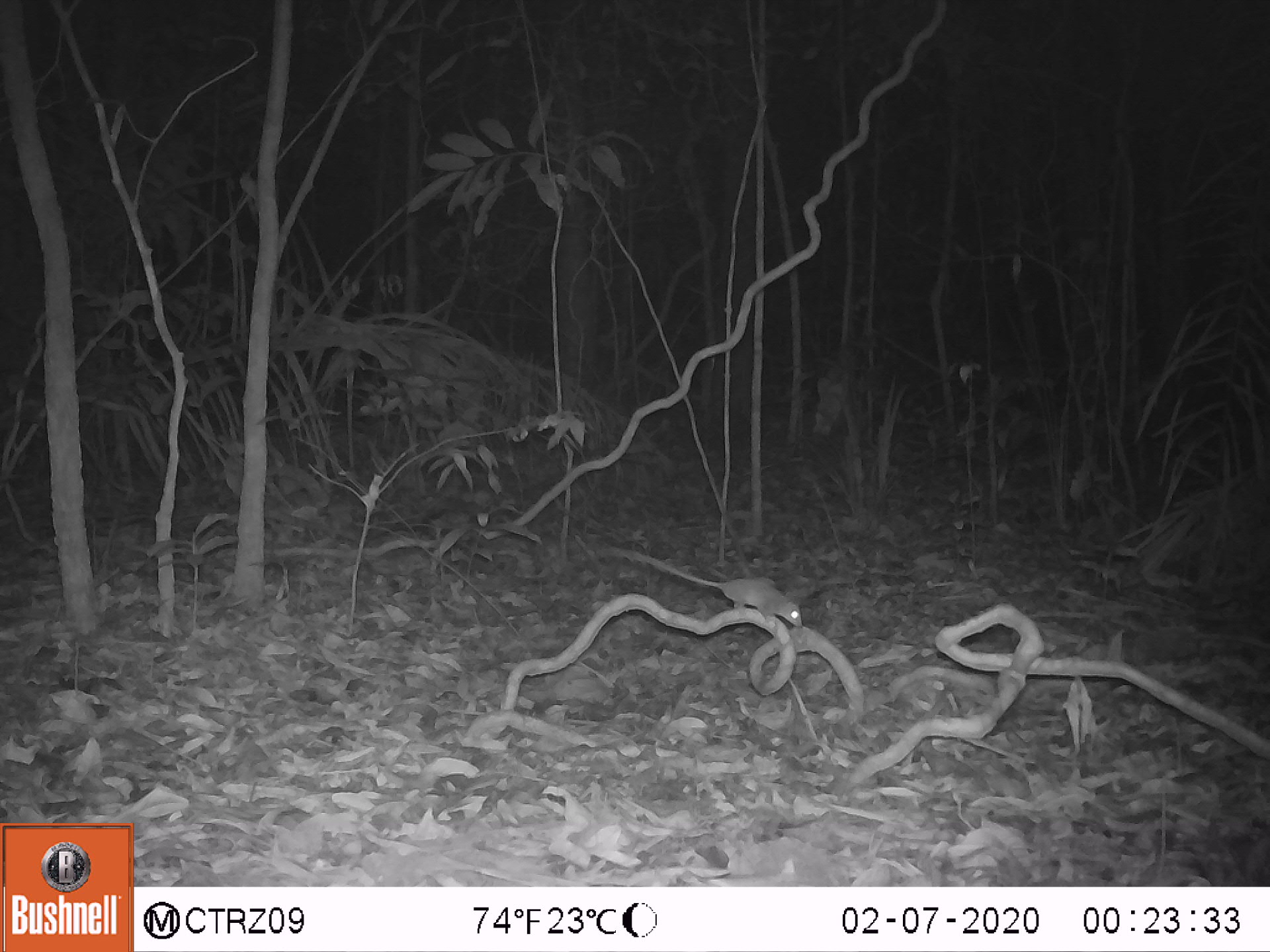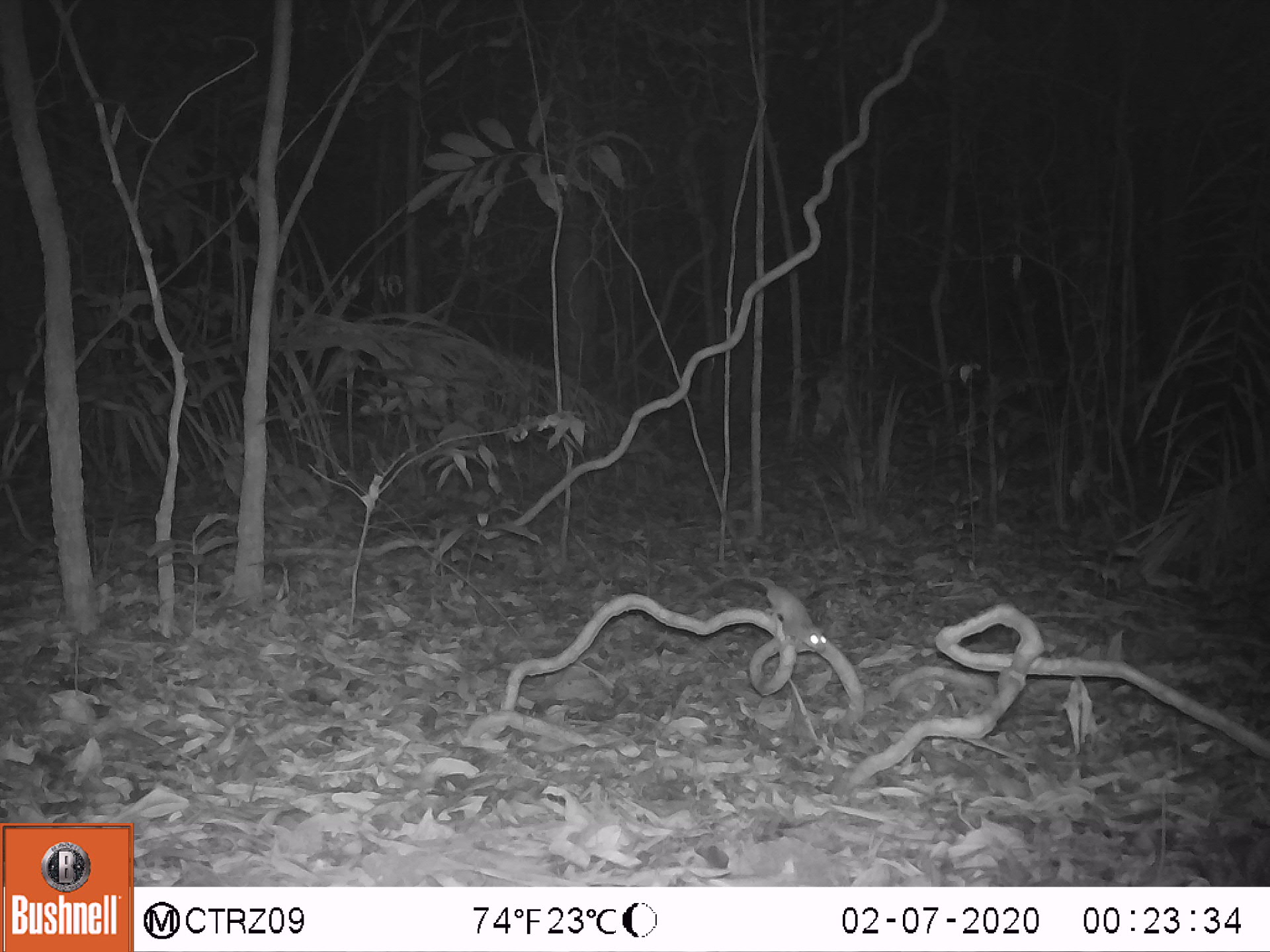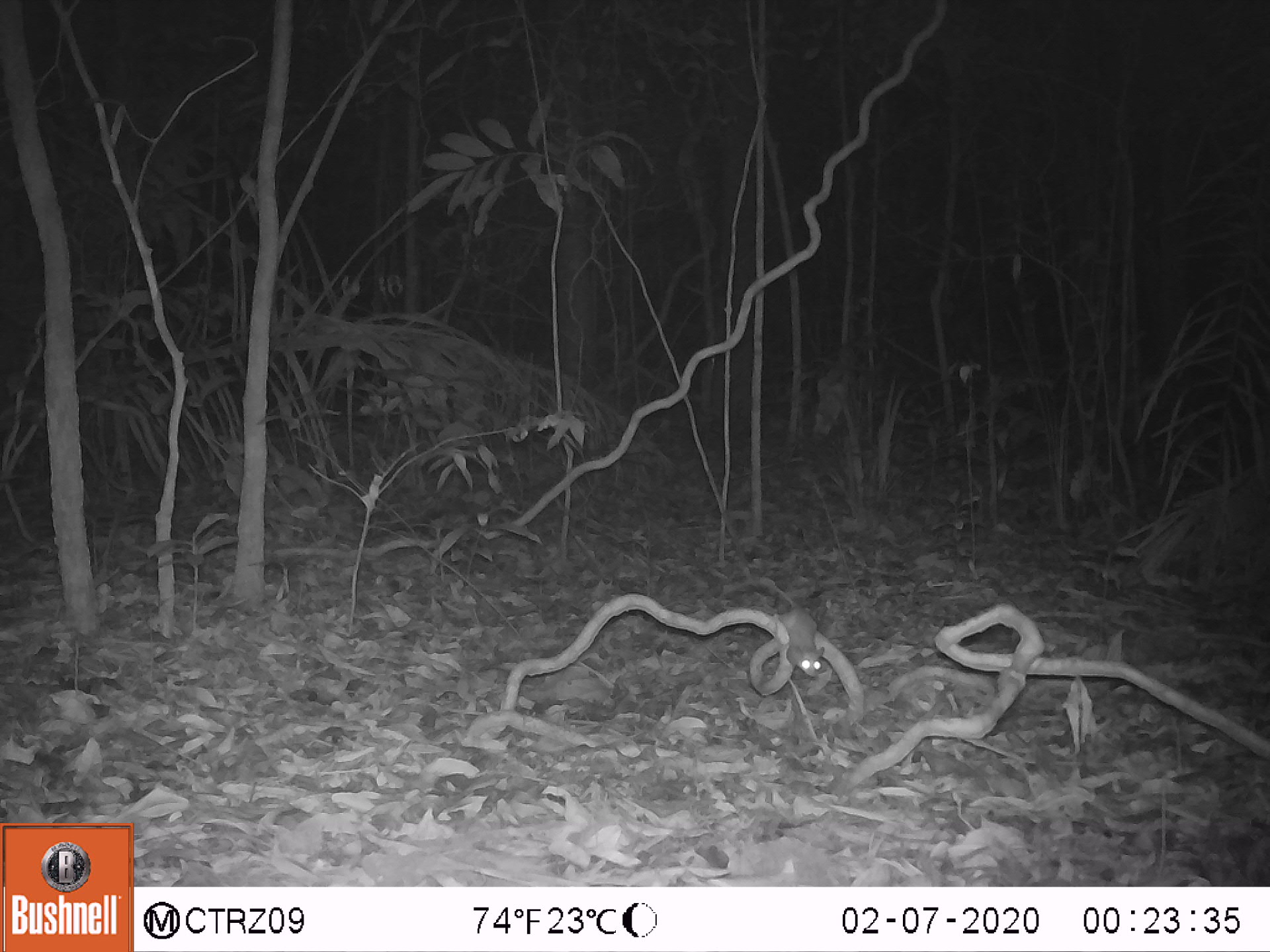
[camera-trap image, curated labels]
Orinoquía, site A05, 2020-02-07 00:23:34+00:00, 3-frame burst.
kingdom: Animalia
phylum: Chordata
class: Mammalia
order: Rodentia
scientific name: Rodentia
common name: rodent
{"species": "rodent (Rodentia)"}